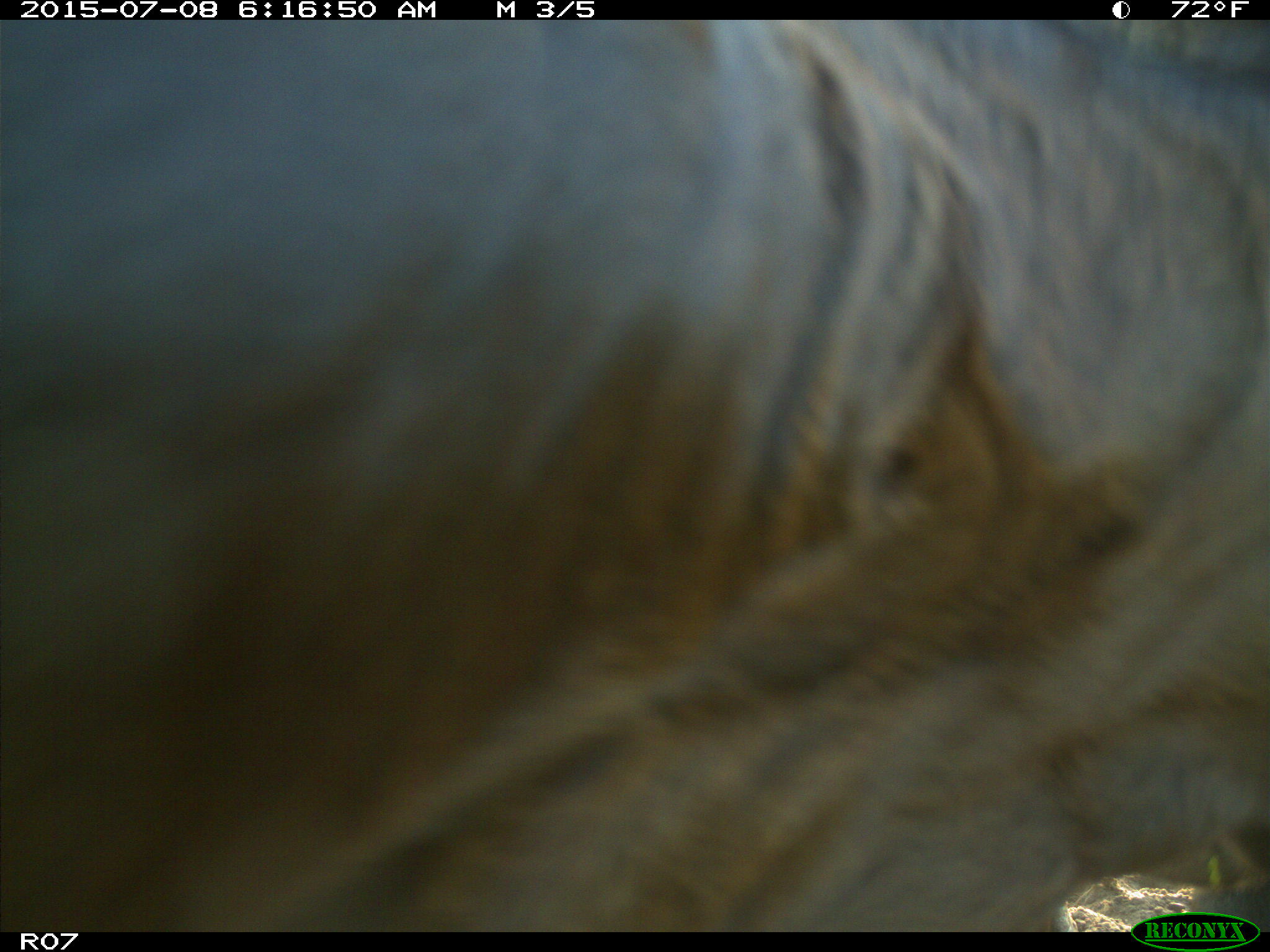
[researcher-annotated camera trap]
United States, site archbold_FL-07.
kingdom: Animalia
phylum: Chordata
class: Mammalia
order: Artiodactyla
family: Bovidae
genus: Bos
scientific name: Bos taurus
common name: domestic cow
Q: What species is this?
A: Bos taurus (domestic cow).